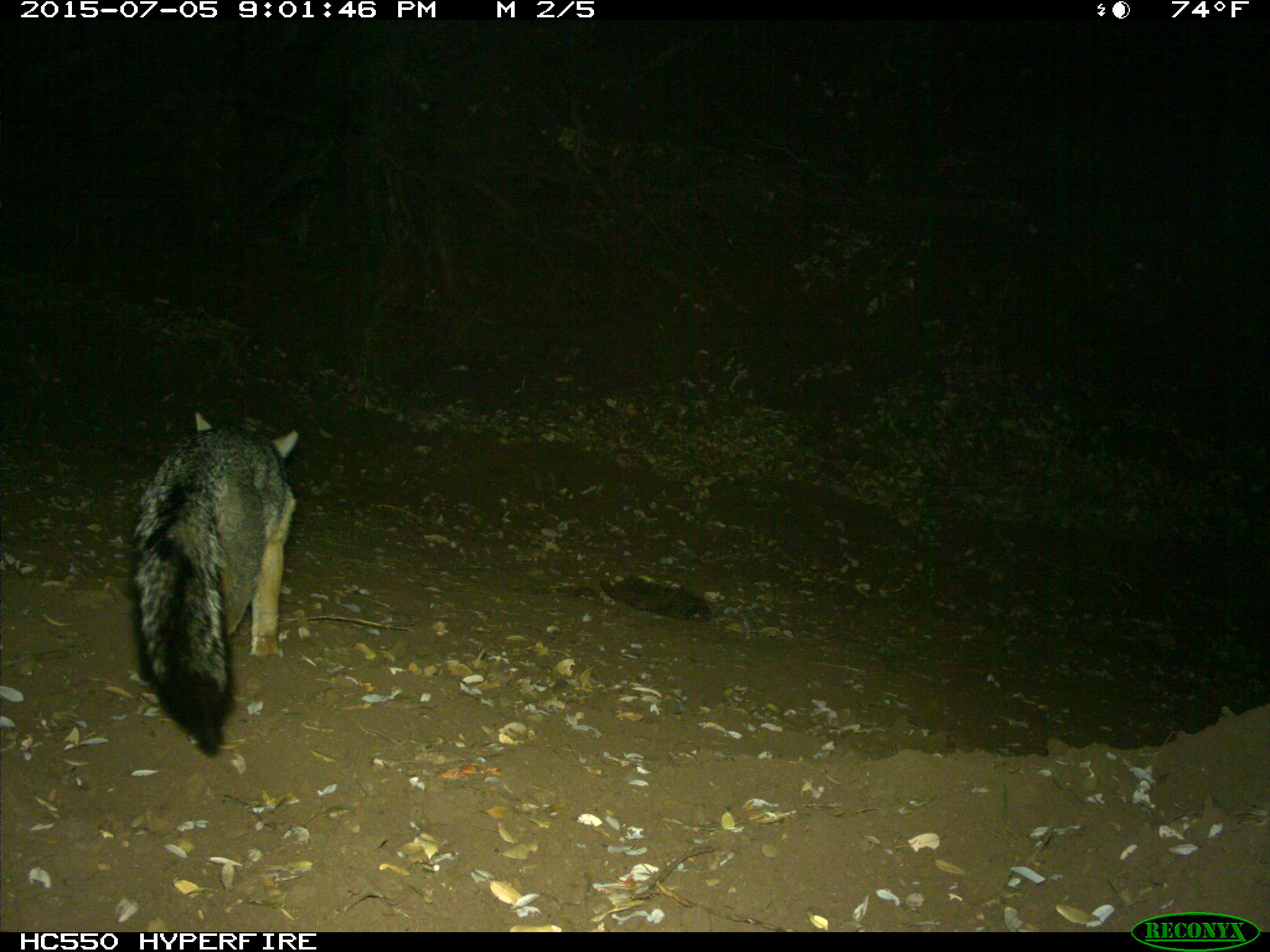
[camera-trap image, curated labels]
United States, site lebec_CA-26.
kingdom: Animalia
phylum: Chordata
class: Mammalia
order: Carnivora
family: Canidae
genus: Urocyon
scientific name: Urocyon cinereoargenteus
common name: gray fox